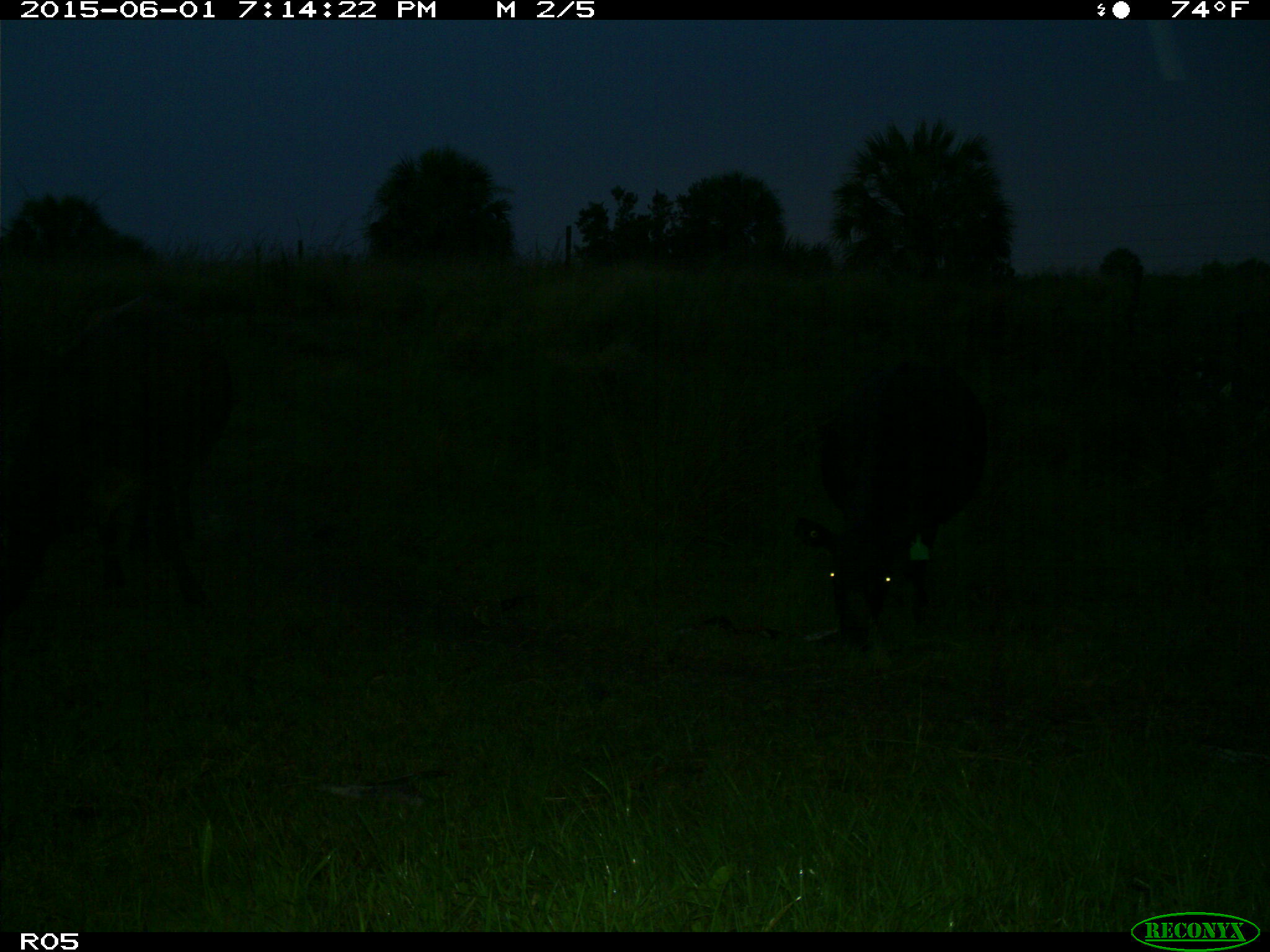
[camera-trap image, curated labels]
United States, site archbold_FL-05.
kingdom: Animalia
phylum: Chordata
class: Mammalia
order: Artiodactyla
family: Bovidae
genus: Bos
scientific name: Bos taurus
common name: domestic cow